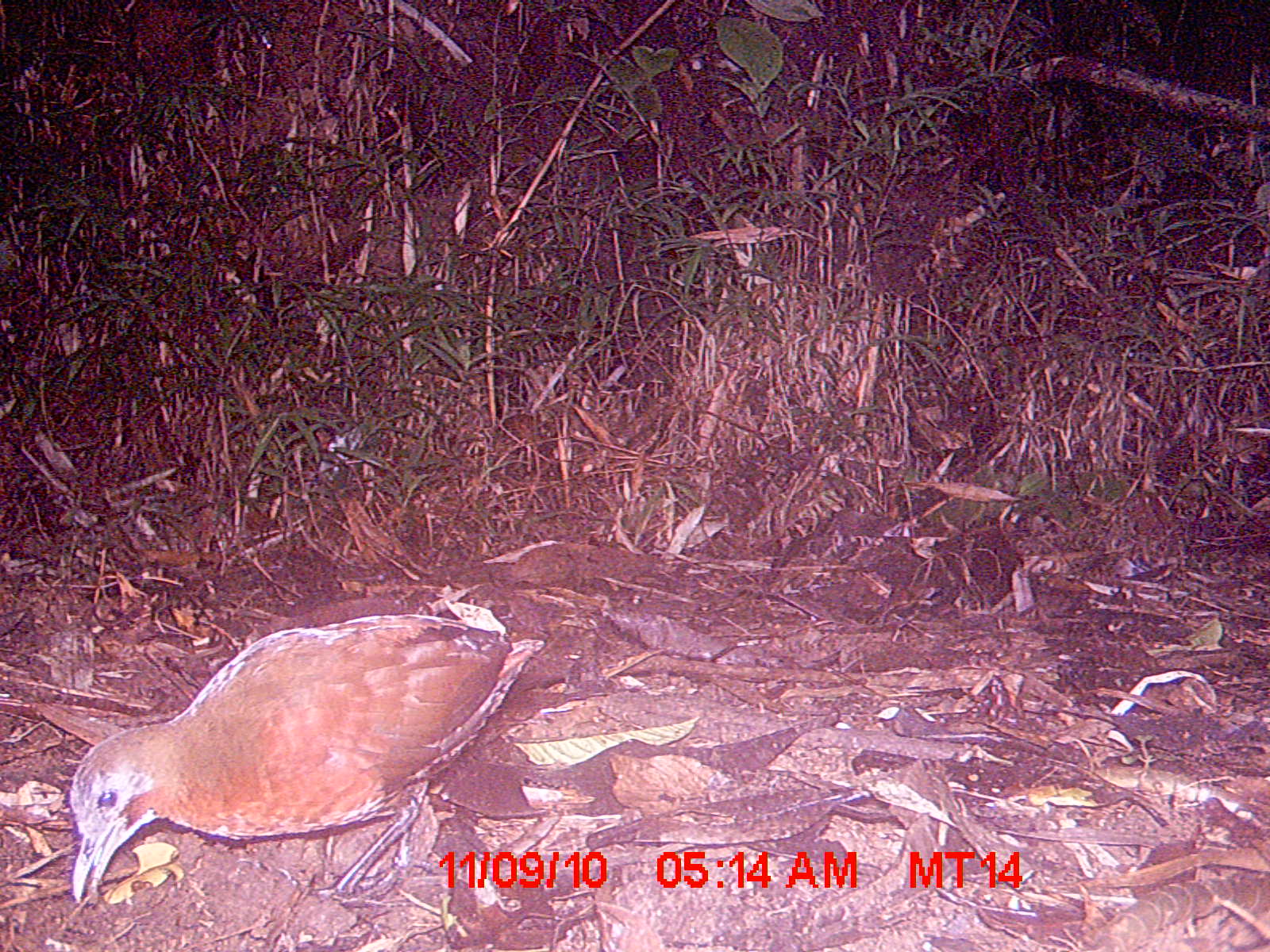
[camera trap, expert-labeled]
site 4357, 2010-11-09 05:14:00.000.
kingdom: Animalia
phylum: Chordata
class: Aves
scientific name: Aves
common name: bird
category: unknown bird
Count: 1.